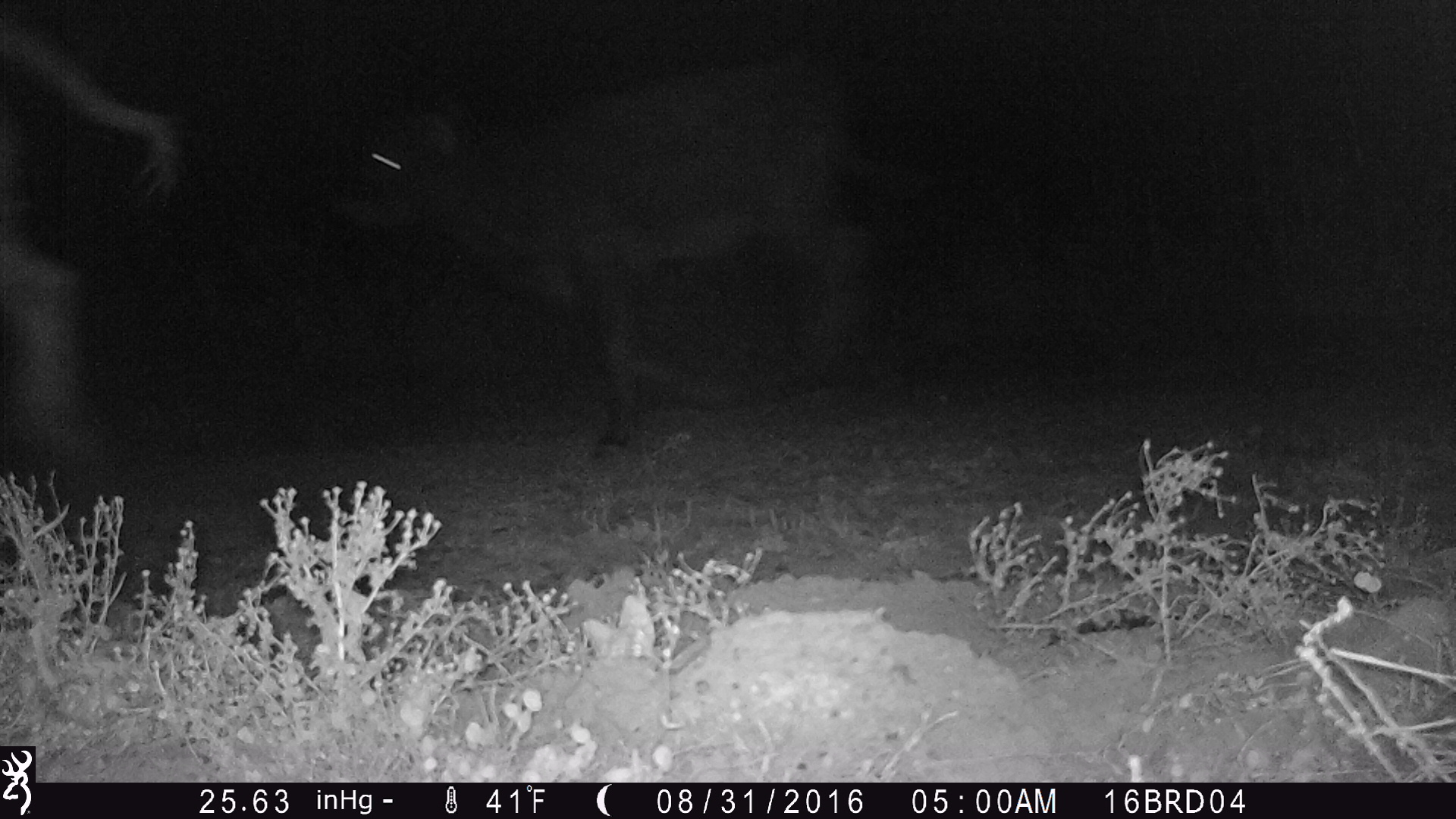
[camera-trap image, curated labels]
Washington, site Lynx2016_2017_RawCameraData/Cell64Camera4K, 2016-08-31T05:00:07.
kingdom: Animalia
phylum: Chordata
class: Mammalia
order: Artiodactyla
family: Bovidae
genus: Bos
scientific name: Bos taurus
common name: domestic cattle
Domestic cattle (Bos taurus). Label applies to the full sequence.